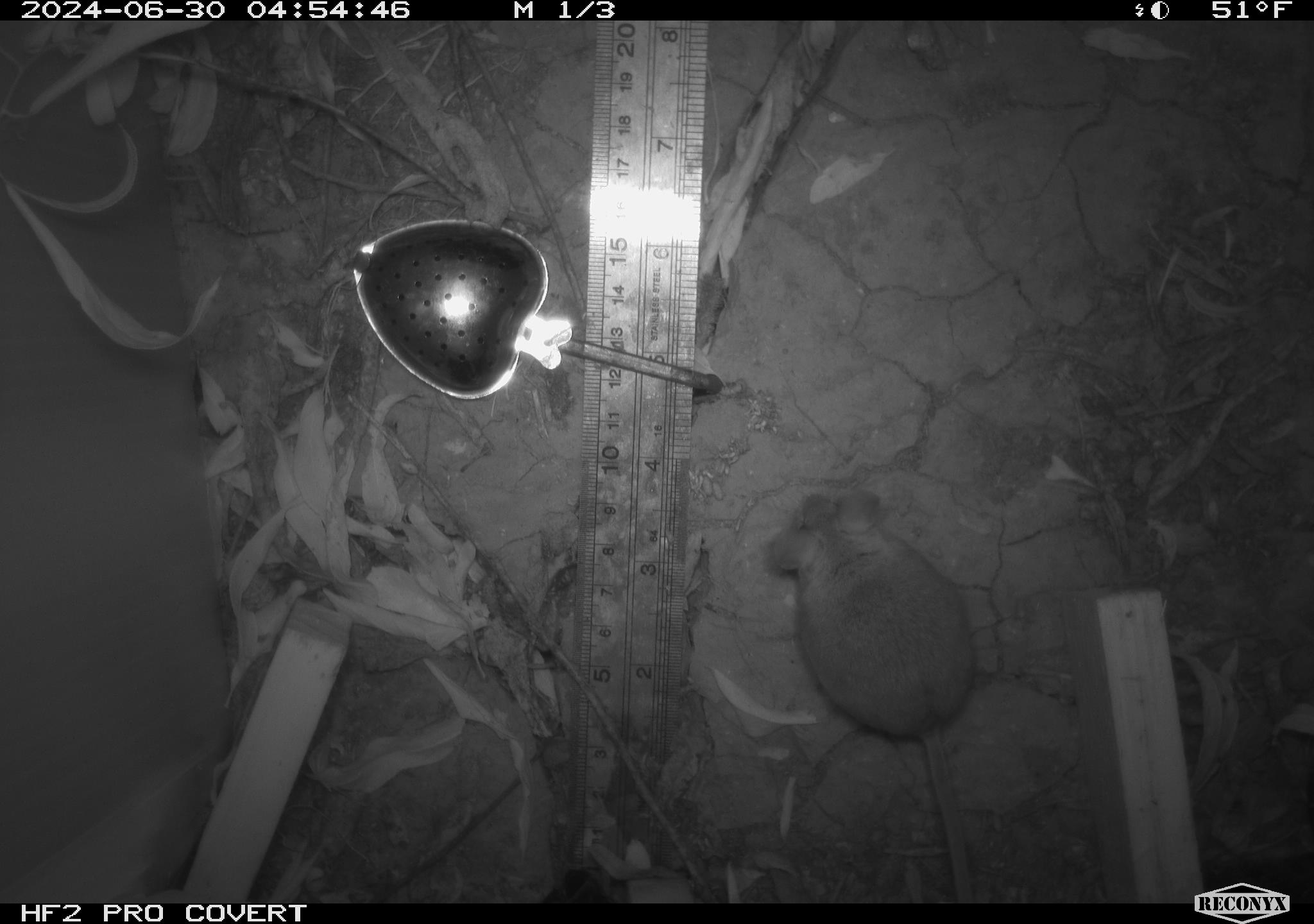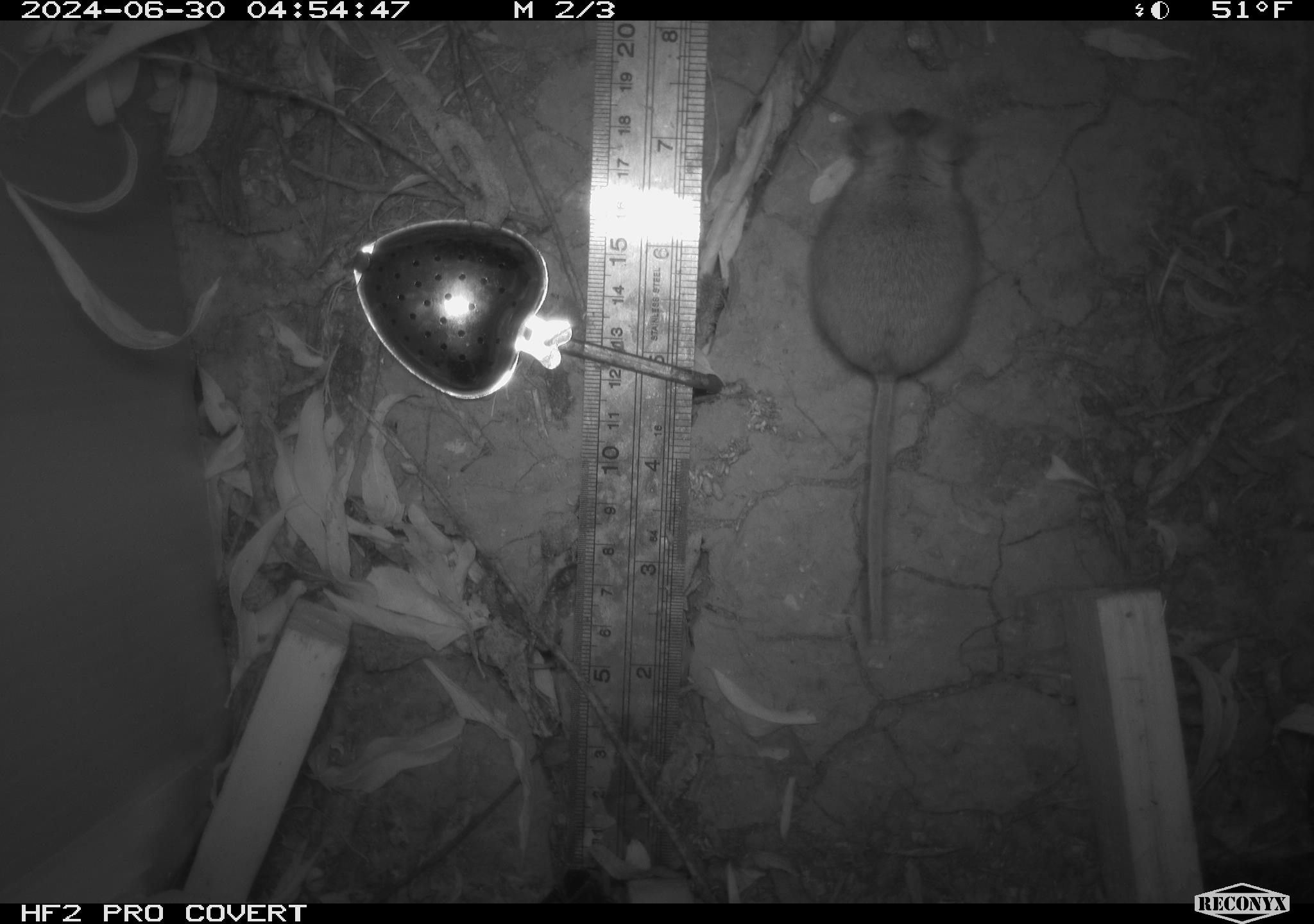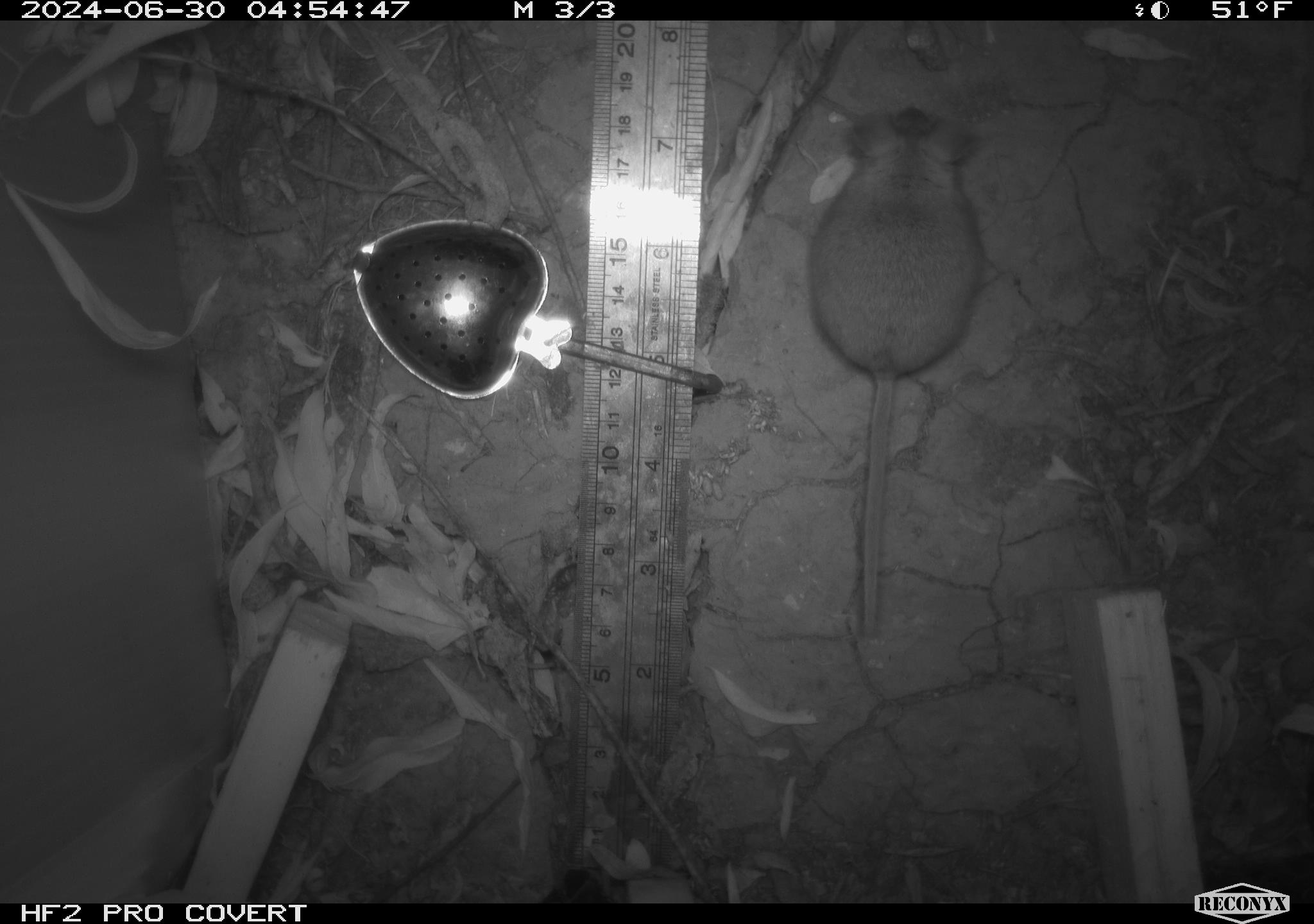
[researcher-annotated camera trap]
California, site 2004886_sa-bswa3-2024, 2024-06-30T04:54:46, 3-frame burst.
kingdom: Animalia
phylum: Chordata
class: Mammalia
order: Rodentia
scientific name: Rodentia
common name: mouse species